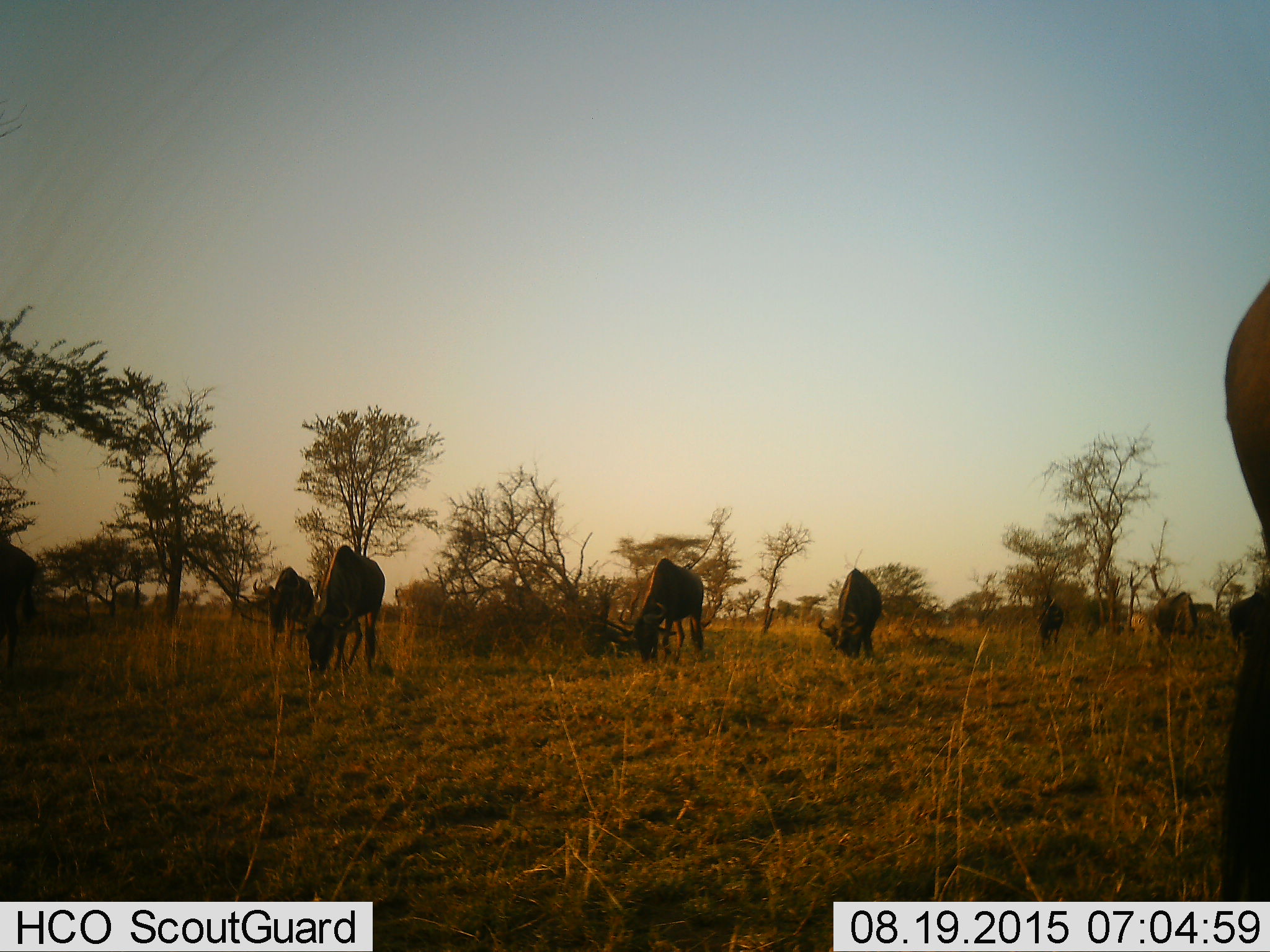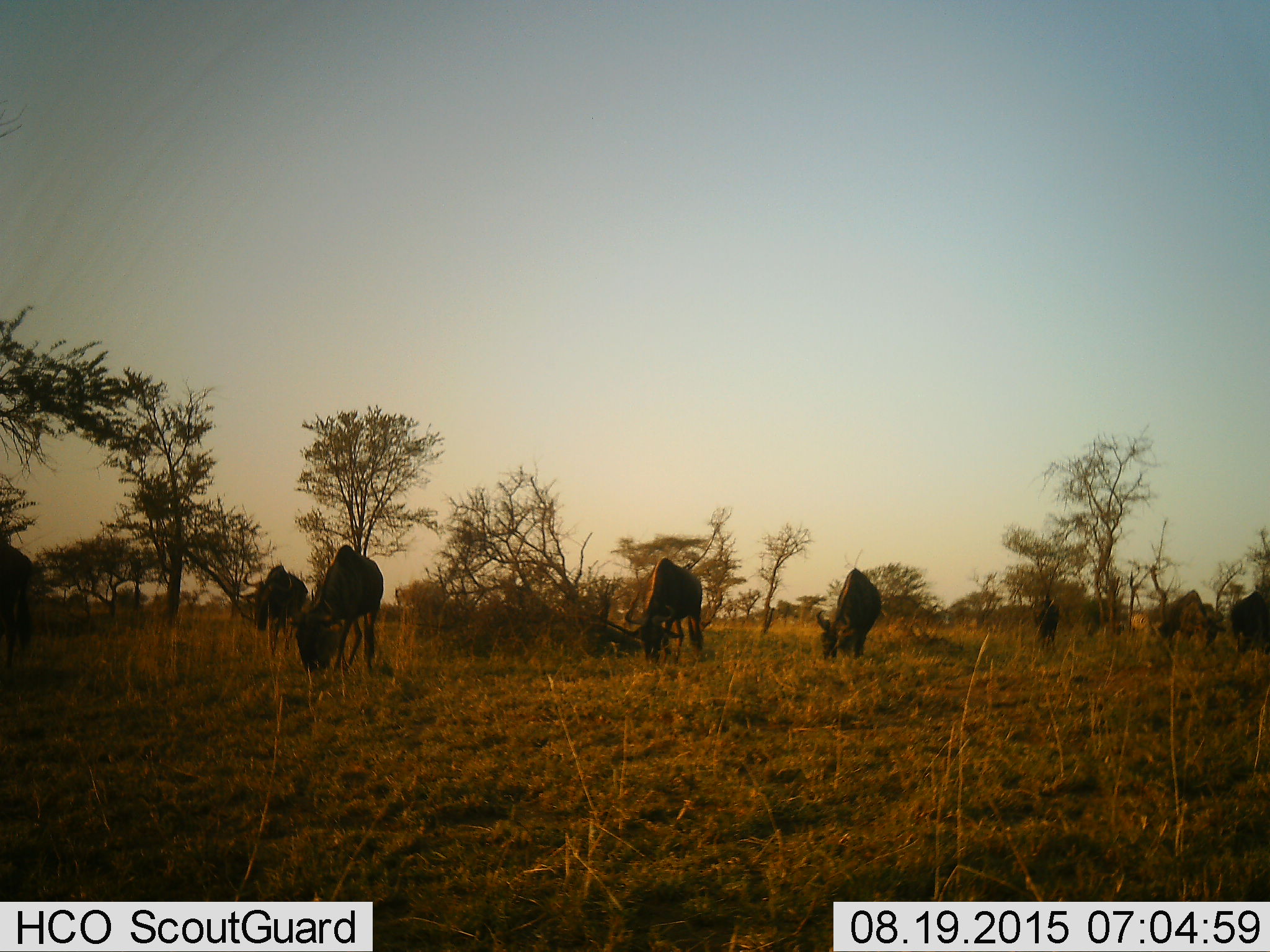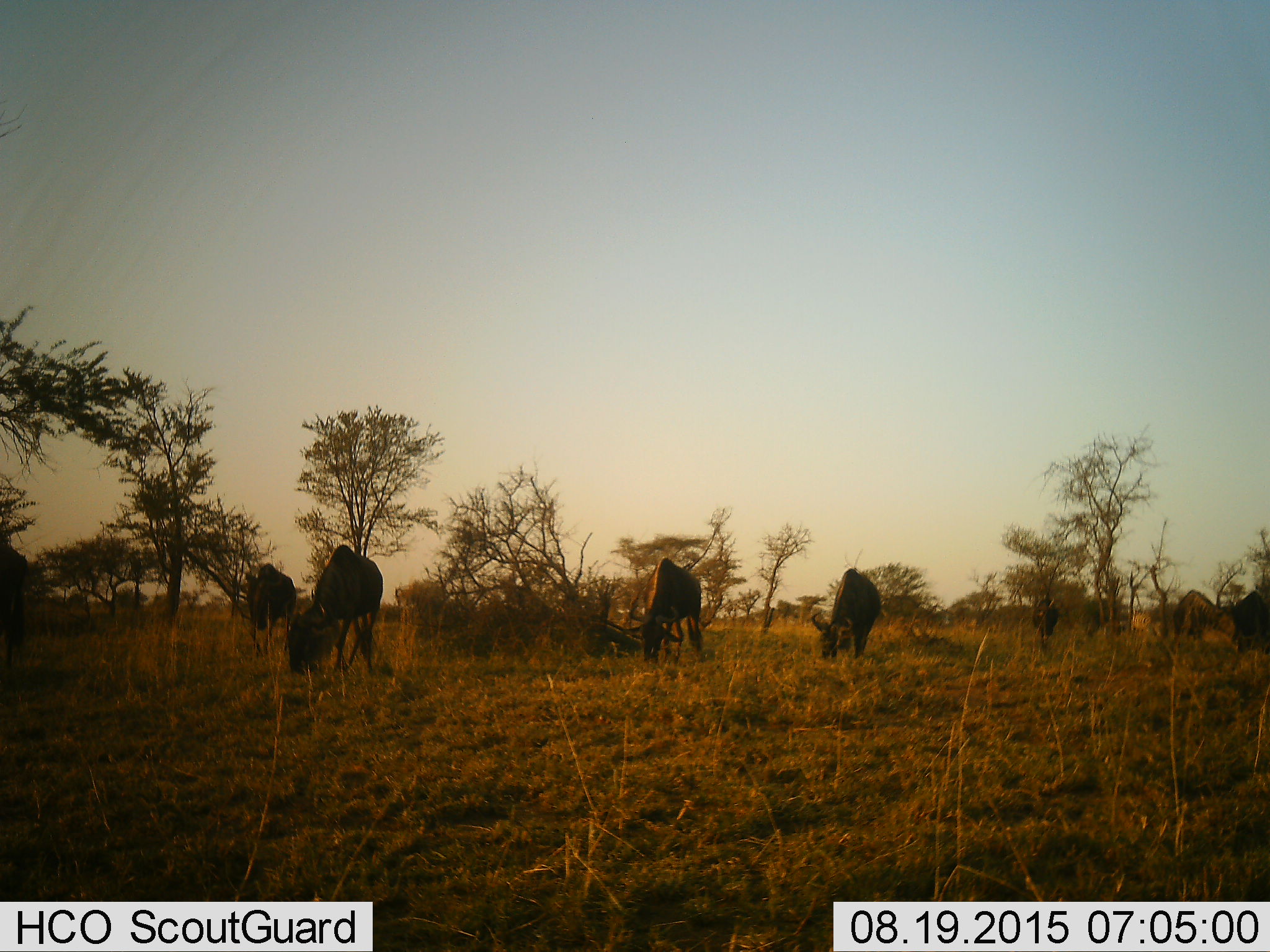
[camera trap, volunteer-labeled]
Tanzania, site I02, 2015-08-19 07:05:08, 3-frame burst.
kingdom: Animalia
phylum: Chordata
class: Mammalia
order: Artiodactyla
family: Bovidae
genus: Connochaetes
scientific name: Connochaetes taurinus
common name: blue wildebeest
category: wildebeest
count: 8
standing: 17%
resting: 0%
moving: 17%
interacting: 0%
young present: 0%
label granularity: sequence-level